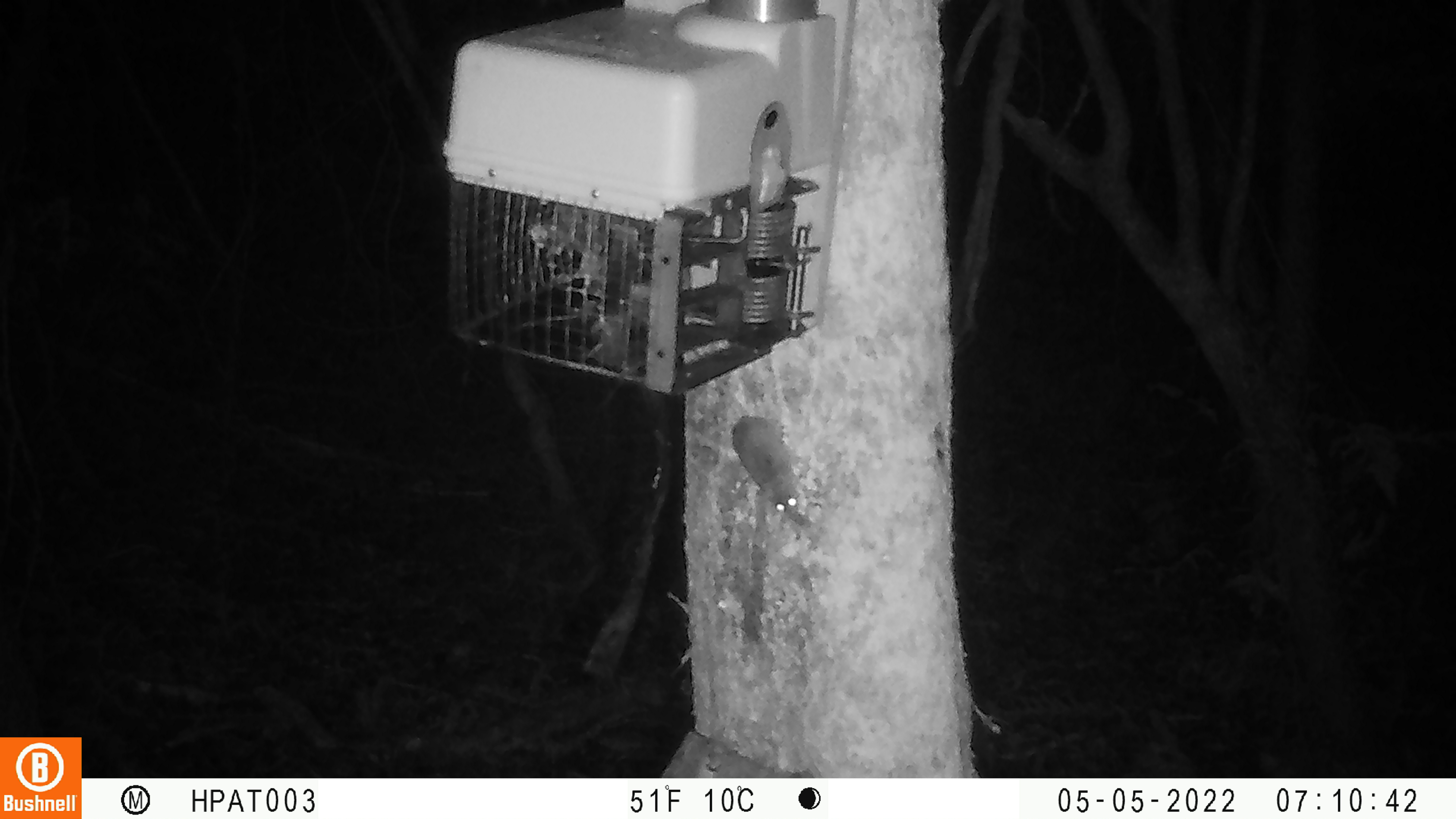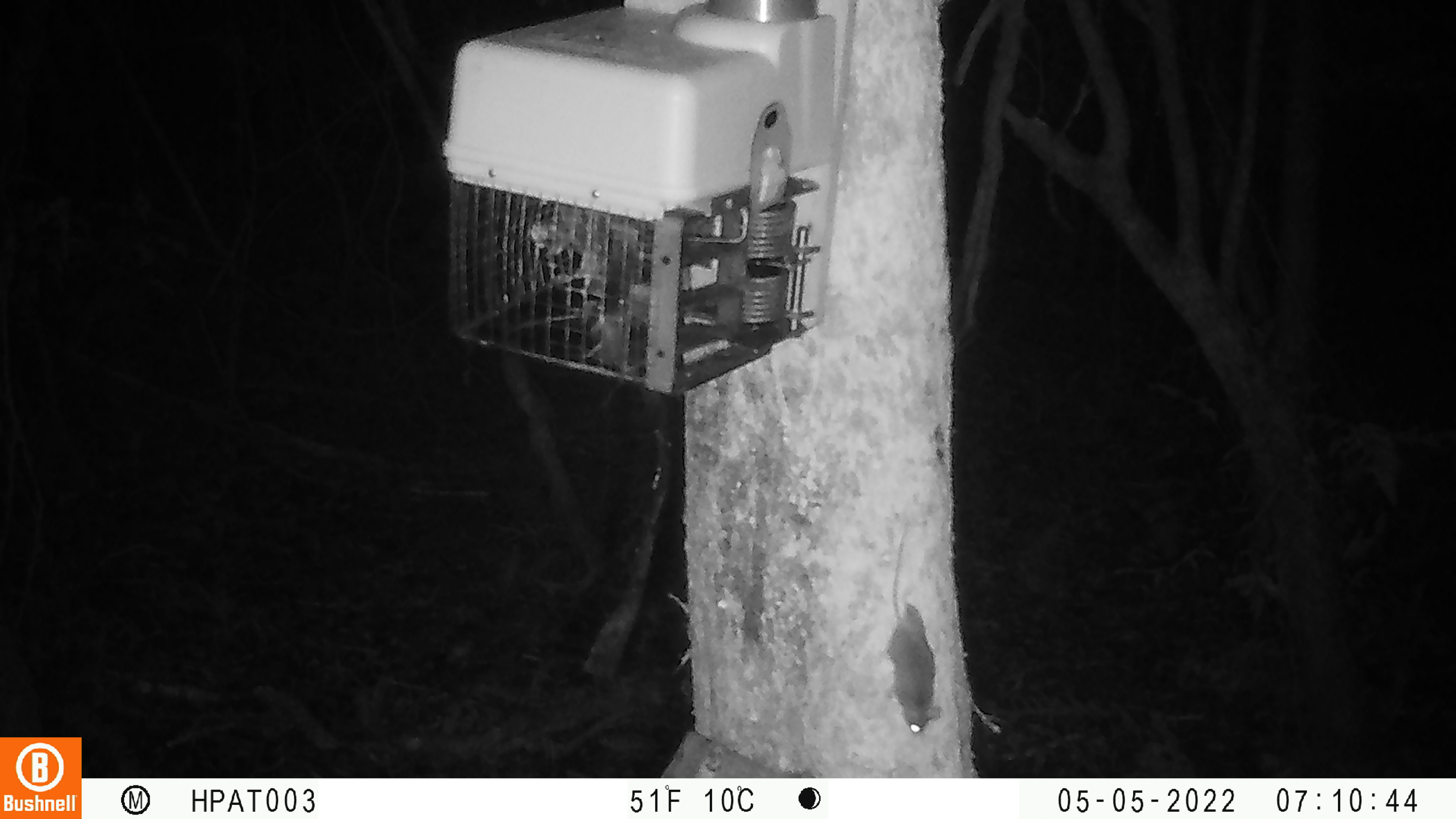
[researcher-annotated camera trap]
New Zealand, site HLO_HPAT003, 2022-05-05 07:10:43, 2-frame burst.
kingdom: Animalia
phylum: Chordata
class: Mammalia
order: Rodentia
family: Muridae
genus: Mus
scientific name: Mus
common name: mouse